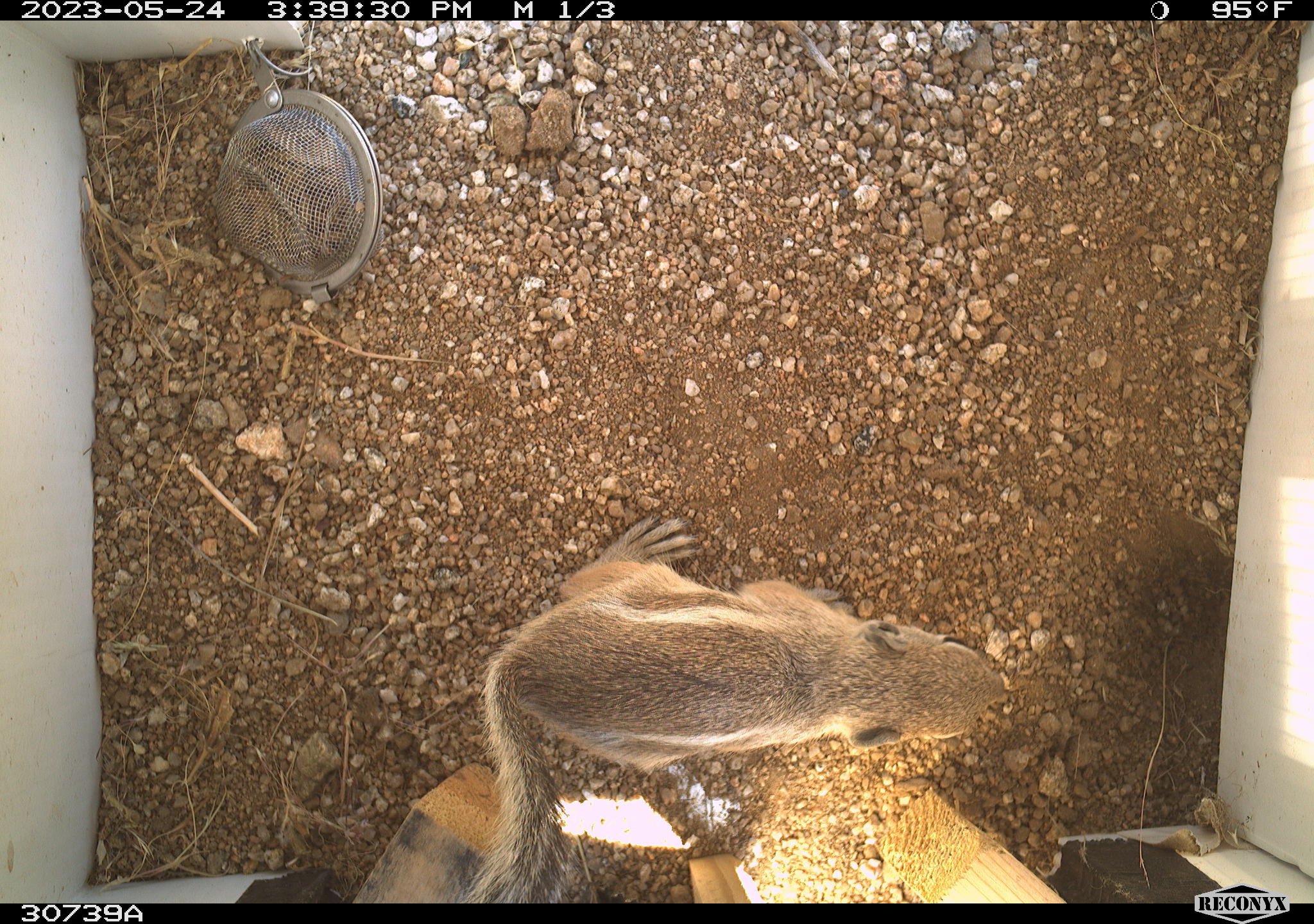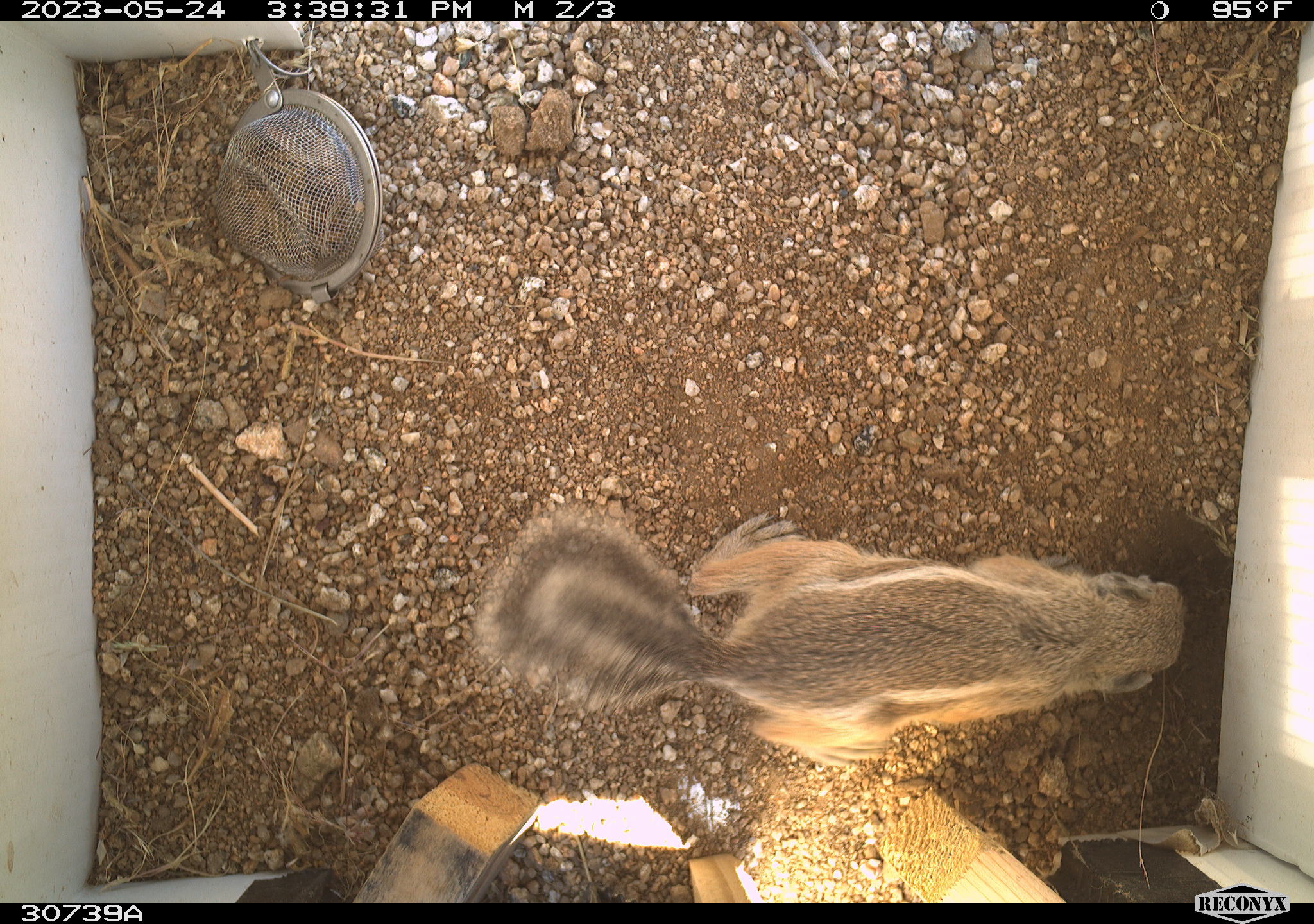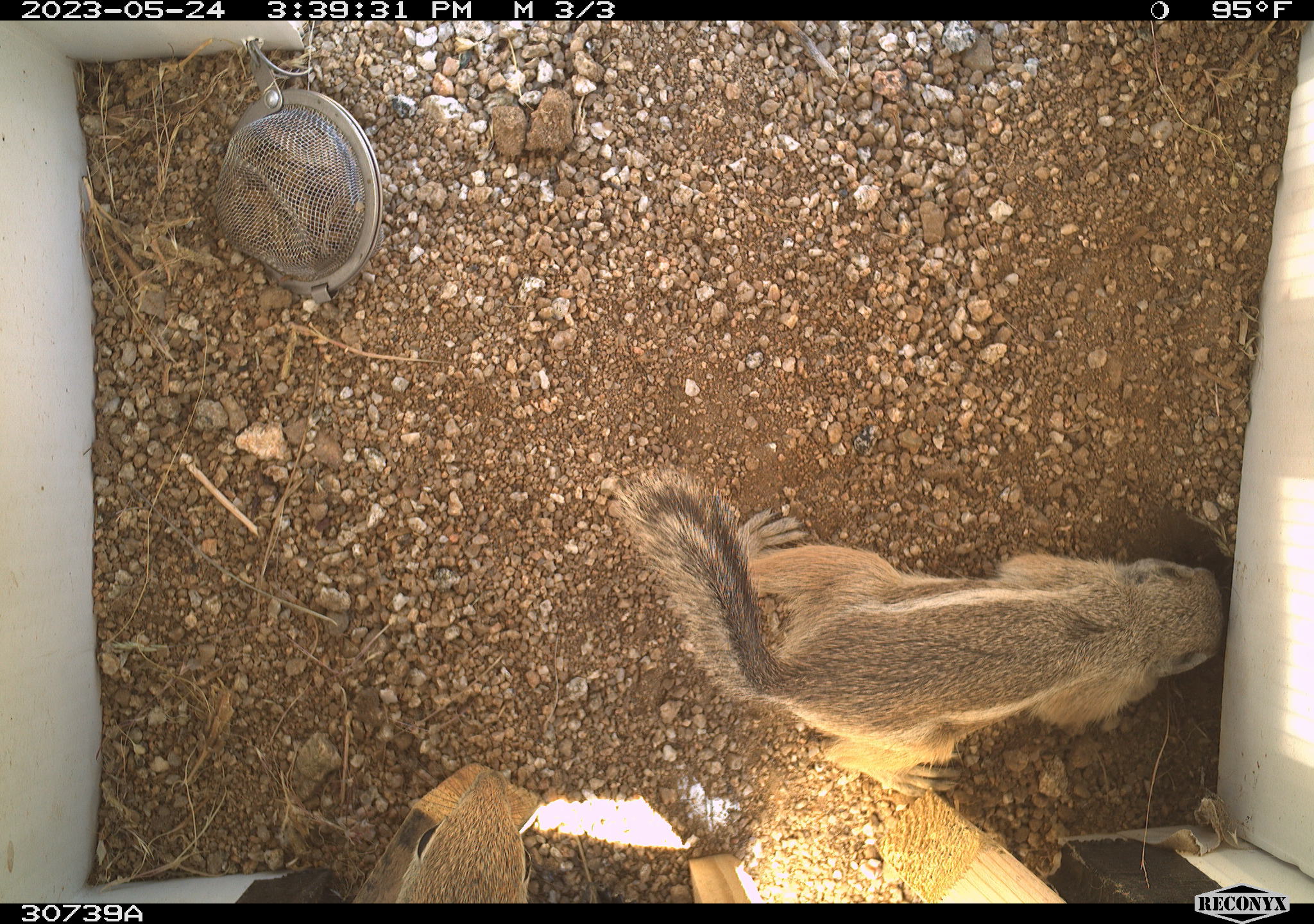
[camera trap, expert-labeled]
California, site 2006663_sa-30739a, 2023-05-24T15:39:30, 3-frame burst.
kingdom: Animalia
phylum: Chordata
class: Mammalia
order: Rodentia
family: Sciuridae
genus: Ammospermophilus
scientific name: Ammospermophilus leucurus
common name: white-tailed antelope squirrel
White-tailed antelope squirrel (Ammospermophilus leucurus).